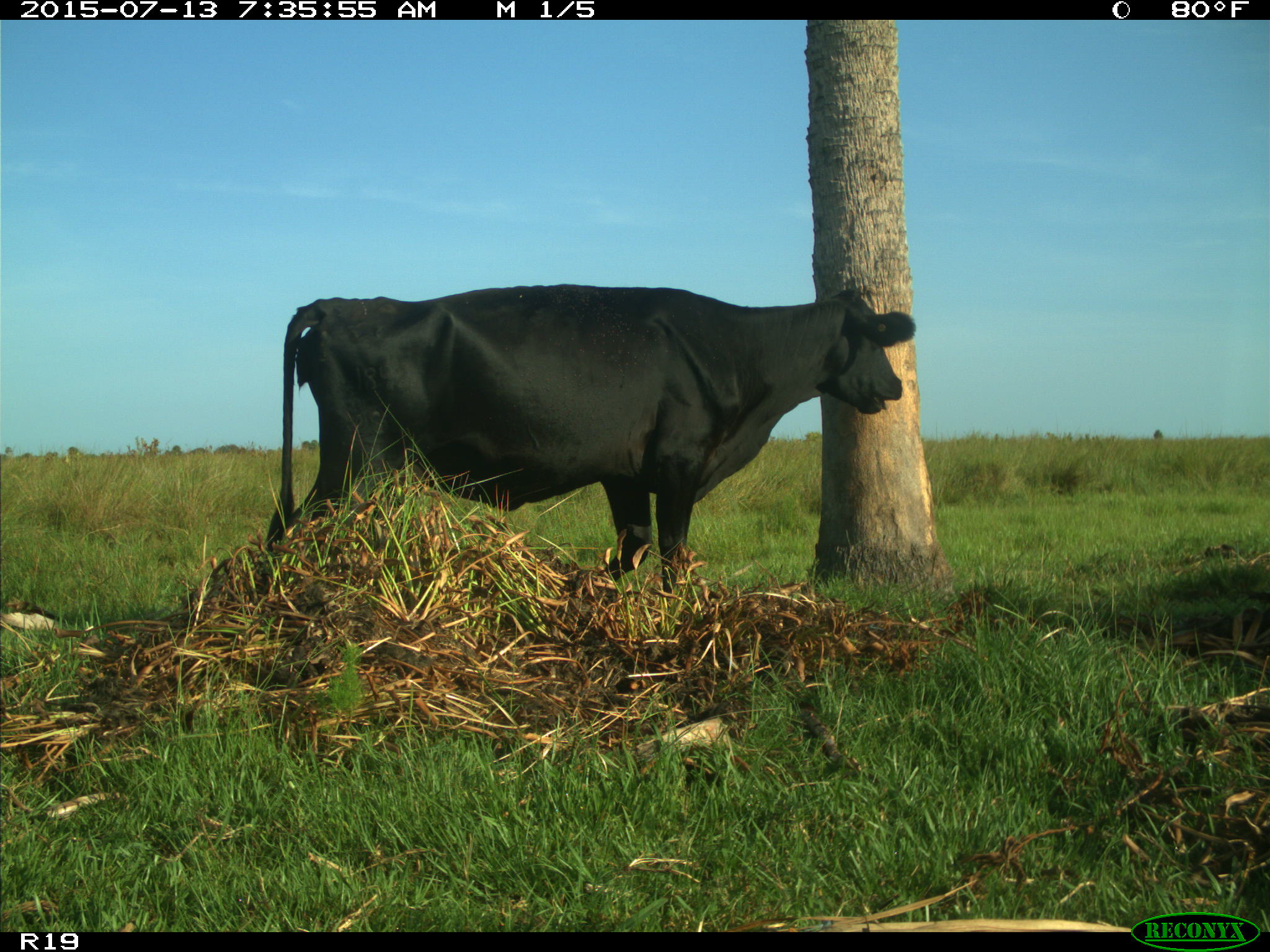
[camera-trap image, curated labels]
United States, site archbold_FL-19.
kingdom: Animalia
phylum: Chordata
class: Mammalia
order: Artiodactyla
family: Bovidae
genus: Bos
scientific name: Bos taurus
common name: domestic cow